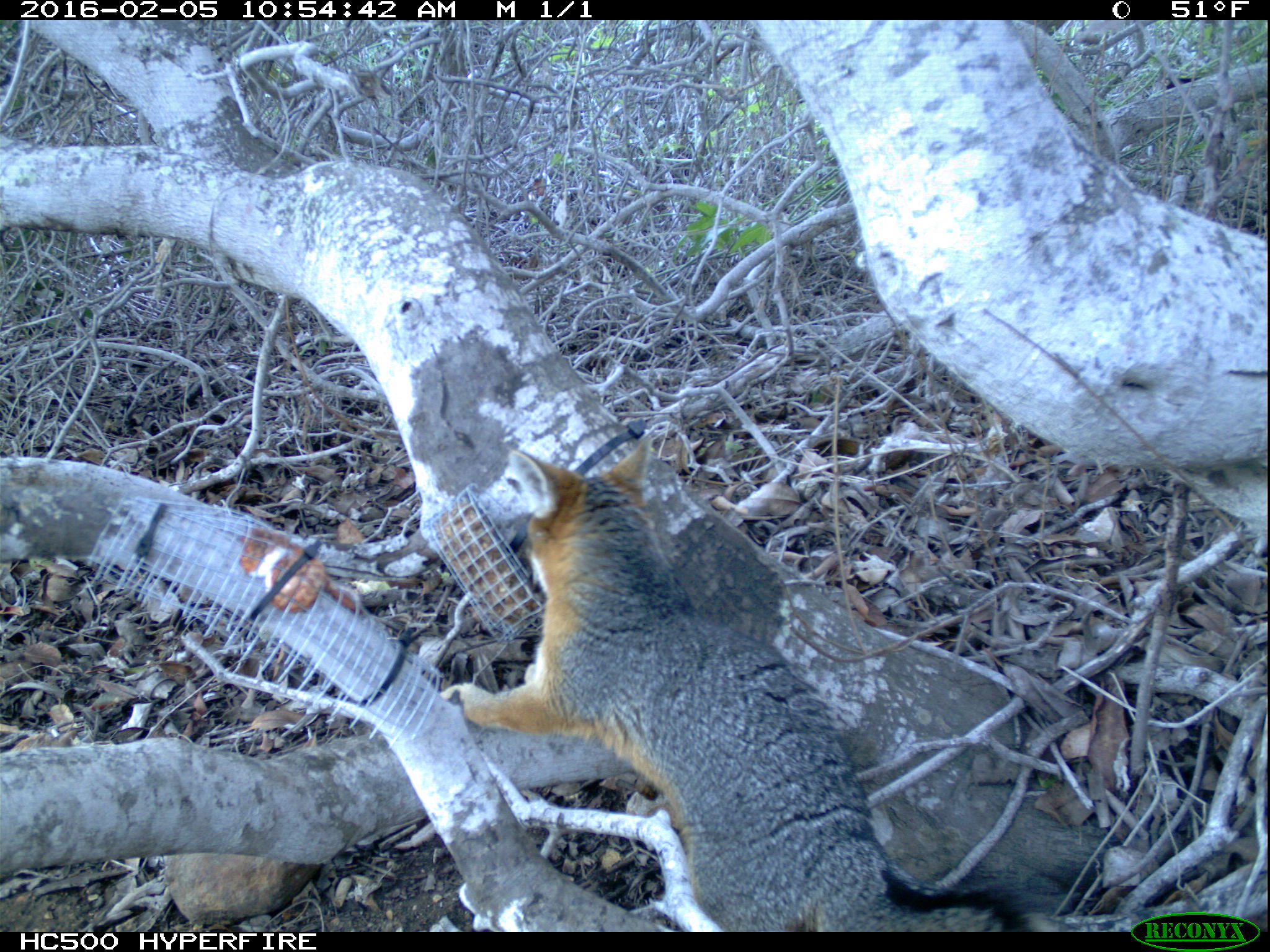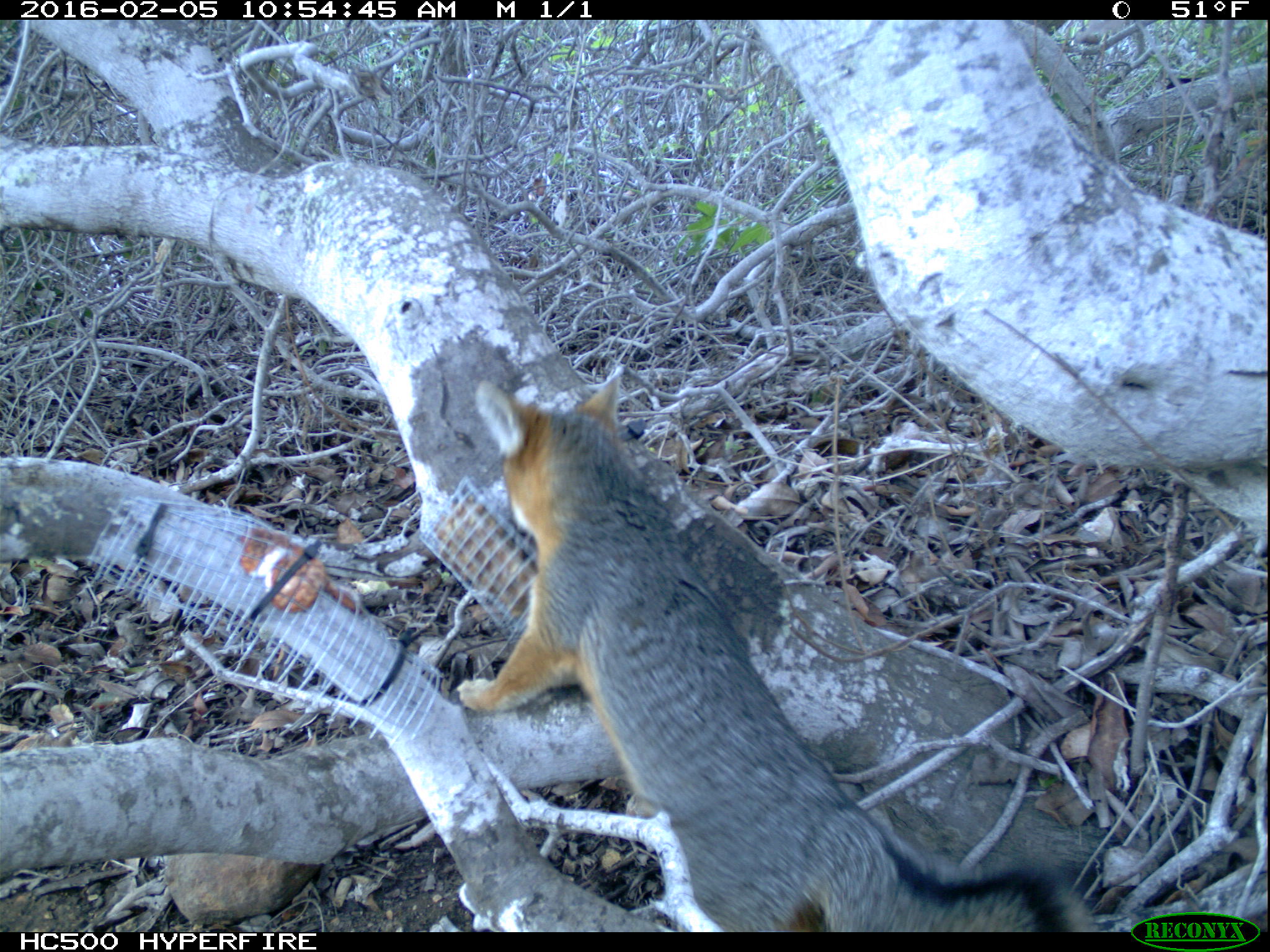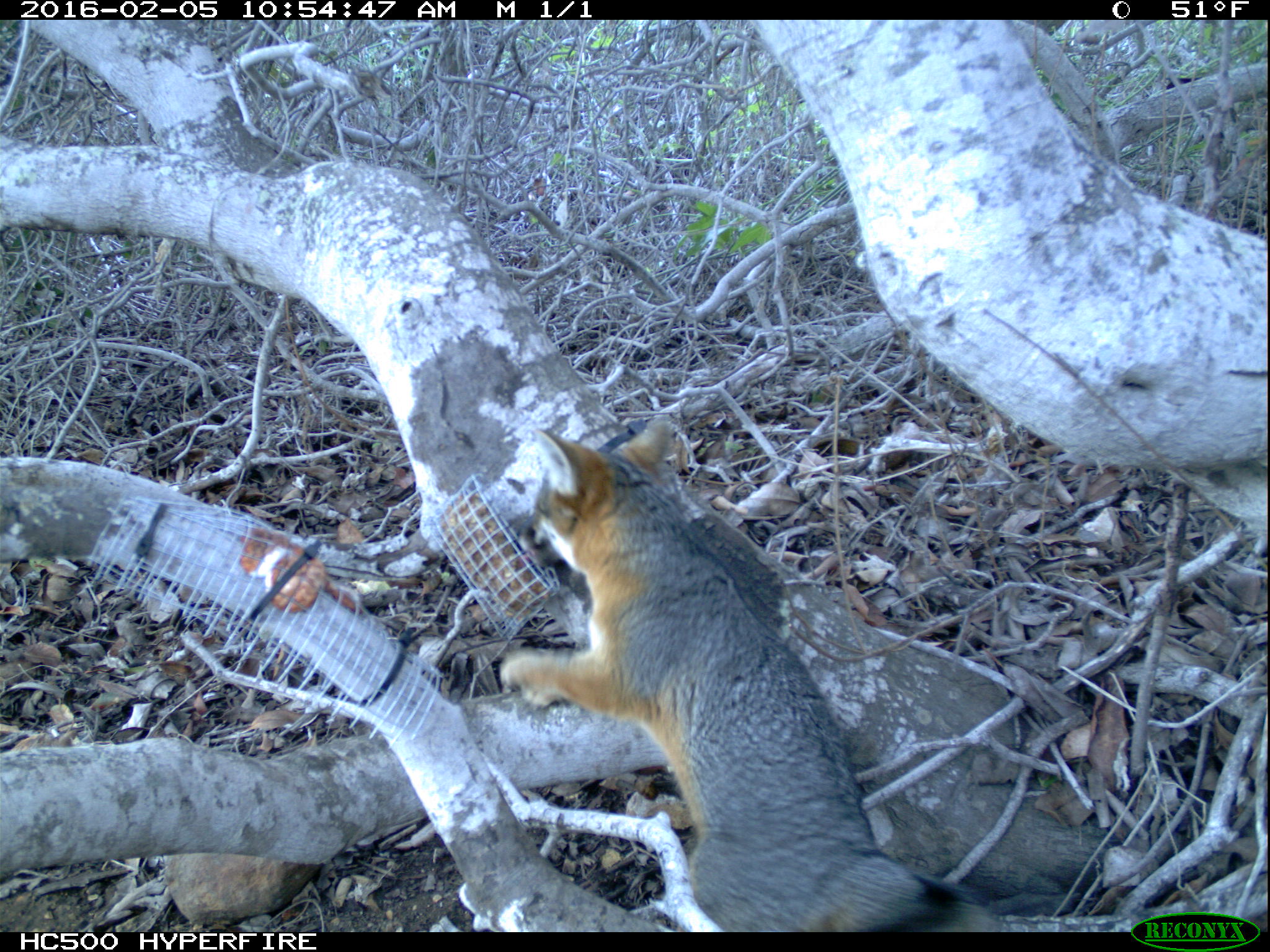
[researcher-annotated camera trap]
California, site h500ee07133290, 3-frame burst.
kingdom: Animalia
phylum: Chordata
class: Mammalia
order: Carnivora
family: Canidae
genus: Urocyon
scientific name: Urocyon littoralis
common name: island fox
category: fox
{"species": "fox (island fox) (Urocyon littoralis)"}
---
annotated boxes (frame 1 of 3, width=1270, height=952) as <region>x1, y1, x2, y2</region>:
fox: <region>459, 436, 1050, 932</region>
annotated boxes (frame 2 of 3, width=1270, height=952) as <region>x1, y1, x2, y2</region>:
fox: <region>451, 374, 1103, 930</region>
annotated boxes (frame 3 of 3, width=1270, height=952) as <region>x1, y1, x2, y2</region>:
fox: <region>497, 415, 1003, 931</region>